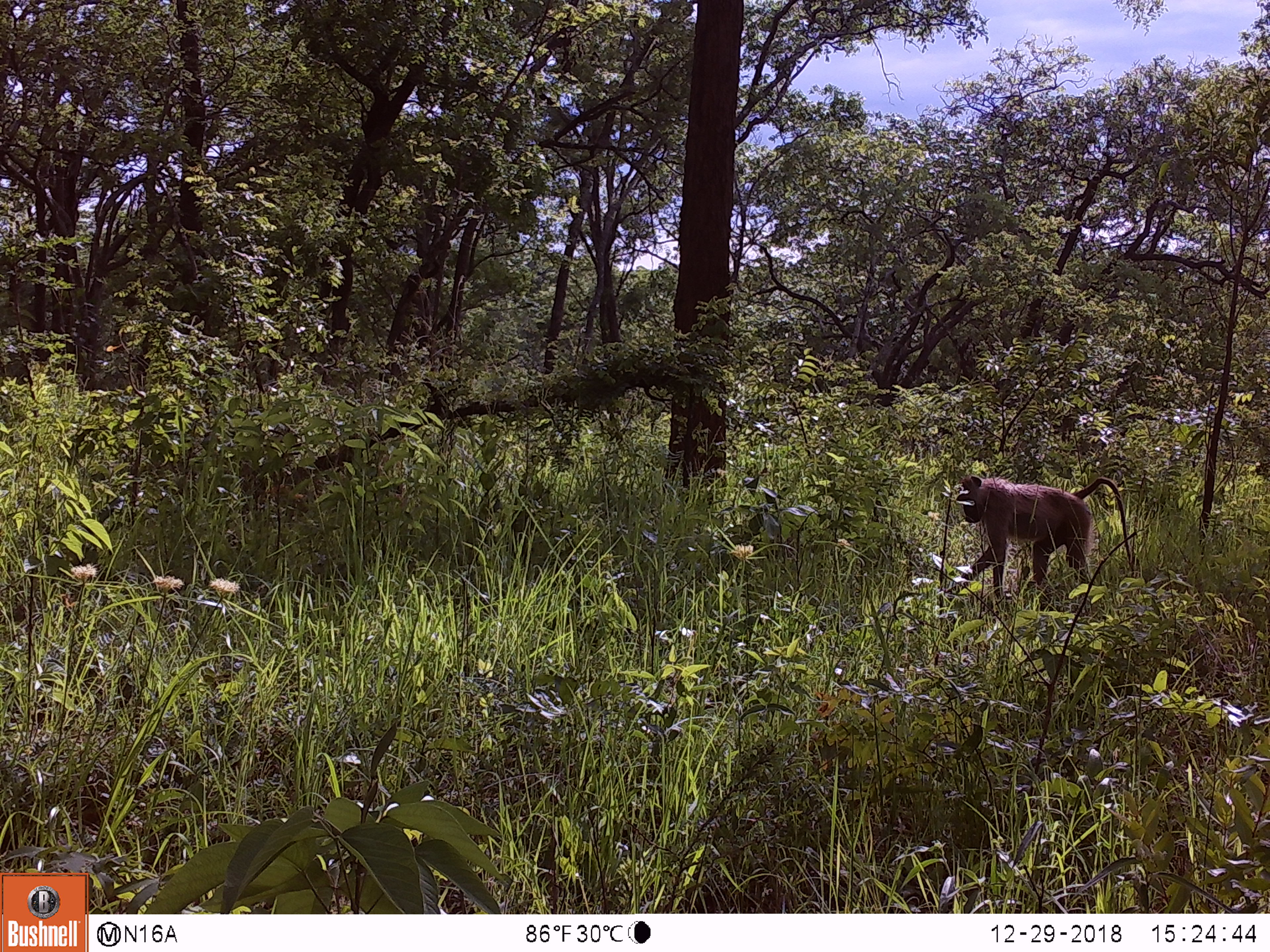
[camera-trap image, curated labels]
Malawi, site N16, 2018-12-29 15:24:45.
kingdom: Animalia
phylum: Chordata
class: Mammalia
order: Primates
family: Cercopithecidae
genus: Papio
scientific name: Papio cynocephalus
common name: yellow baboon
Yellow baboon (Papio cynocephalus), count 1.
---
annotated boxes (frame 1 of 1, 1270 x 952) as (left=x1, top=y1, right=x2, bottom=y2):
yellow baboon: (left=949, top=454, right=1139, bottom=598)